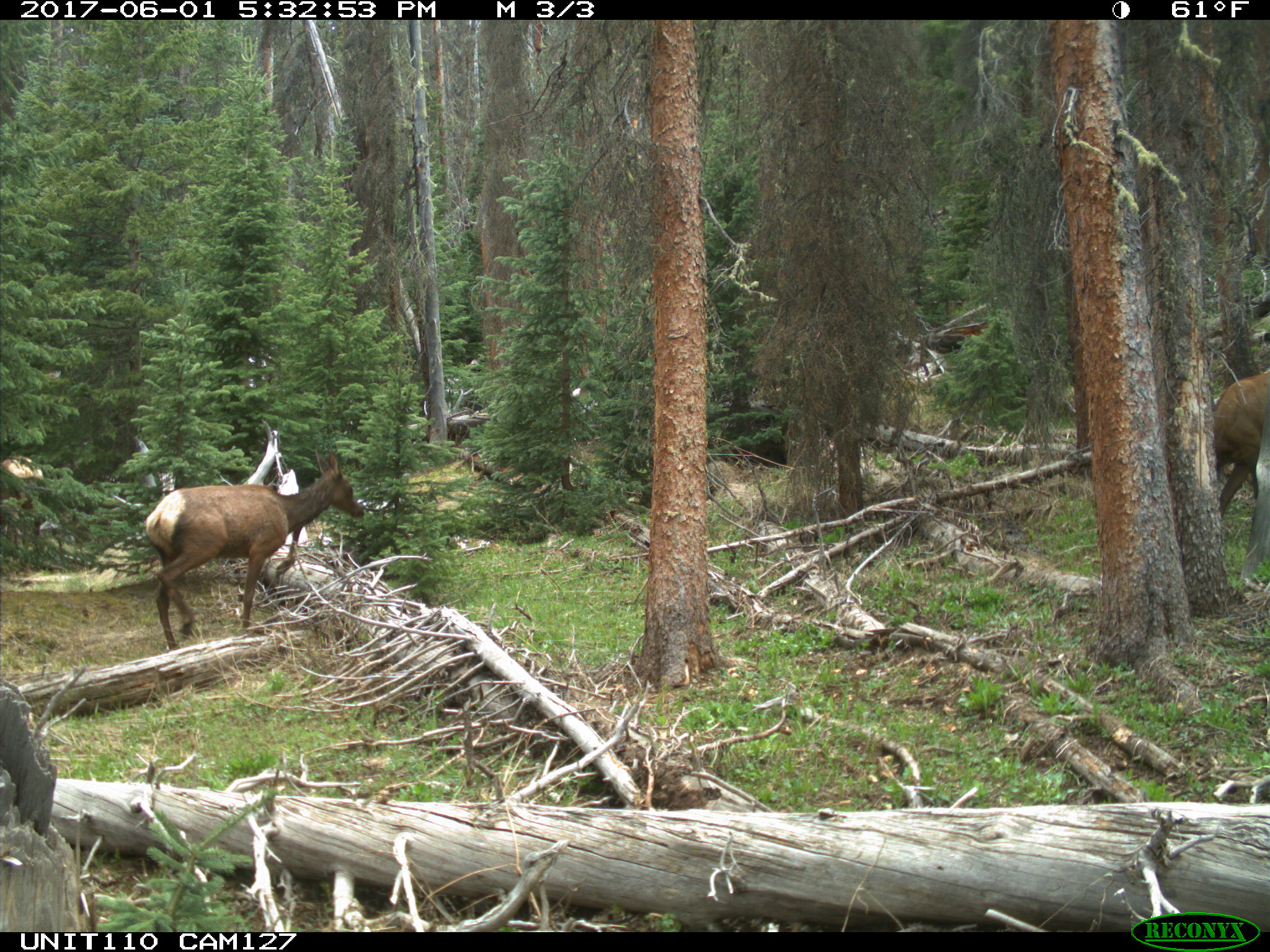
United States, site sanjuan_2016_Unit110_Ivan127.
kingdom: Animalia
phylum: Chordata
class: Mammalia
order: Artiodactyla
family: Cervidae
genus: Cervus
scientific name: Cervus elaphus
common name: red deer